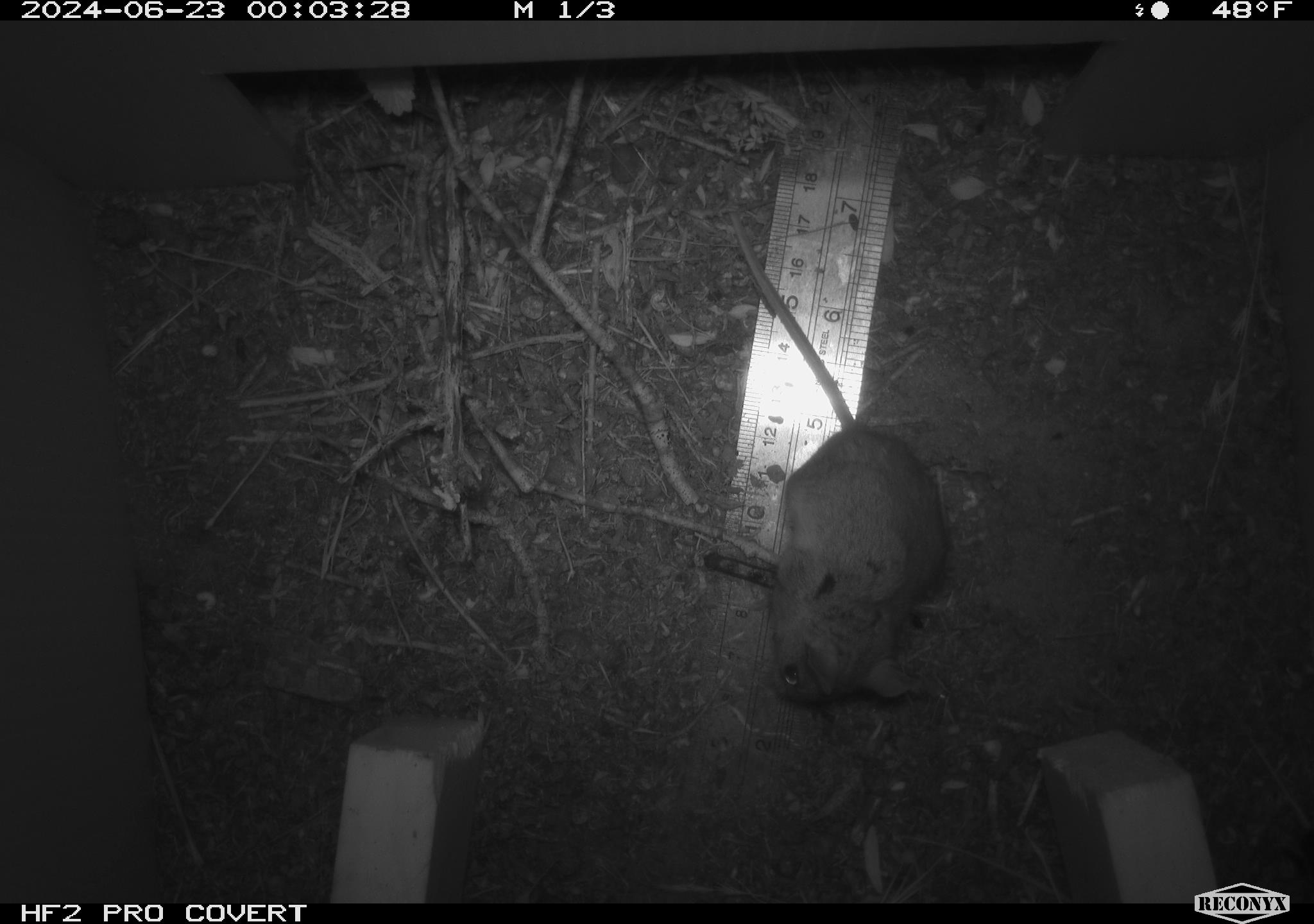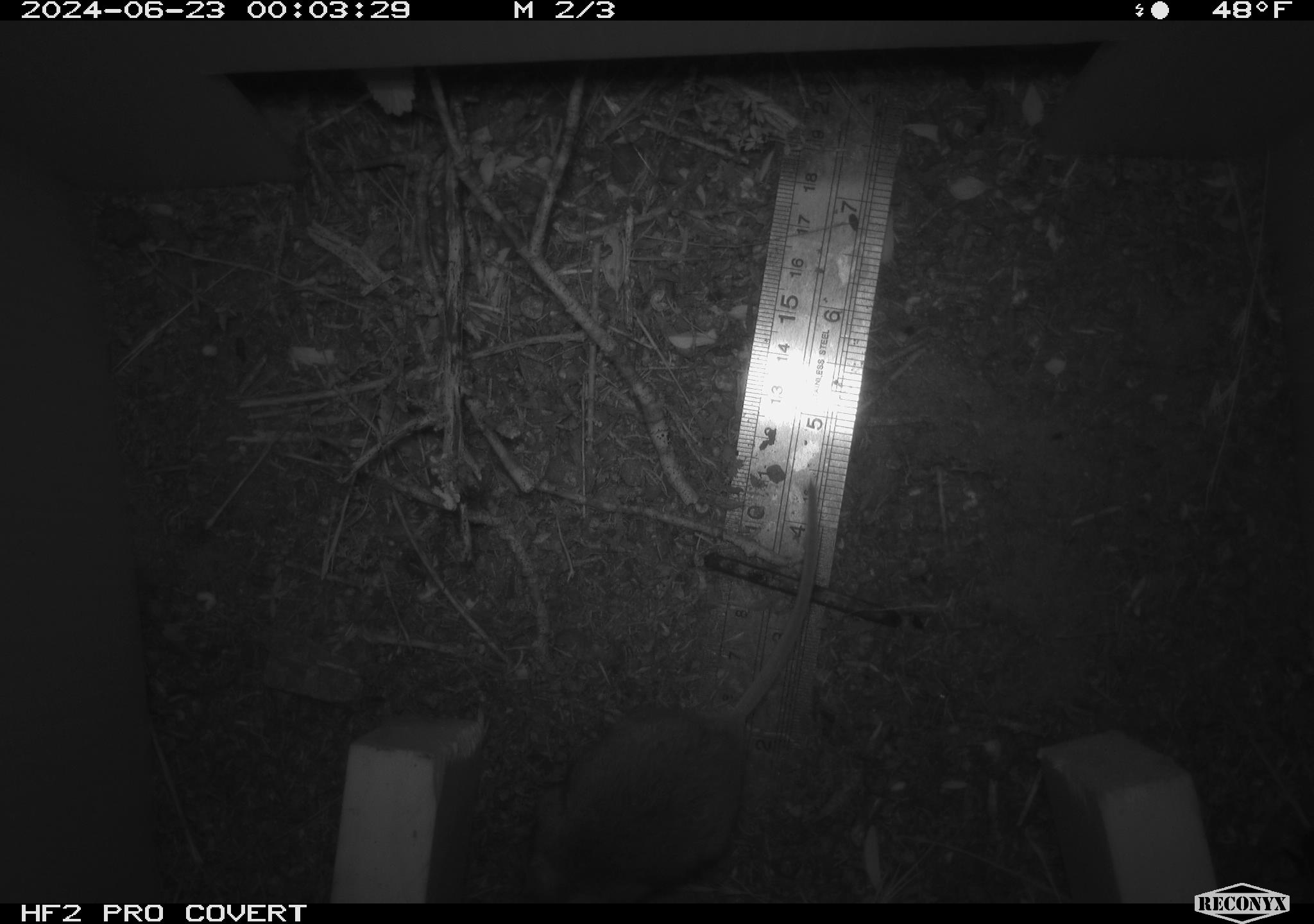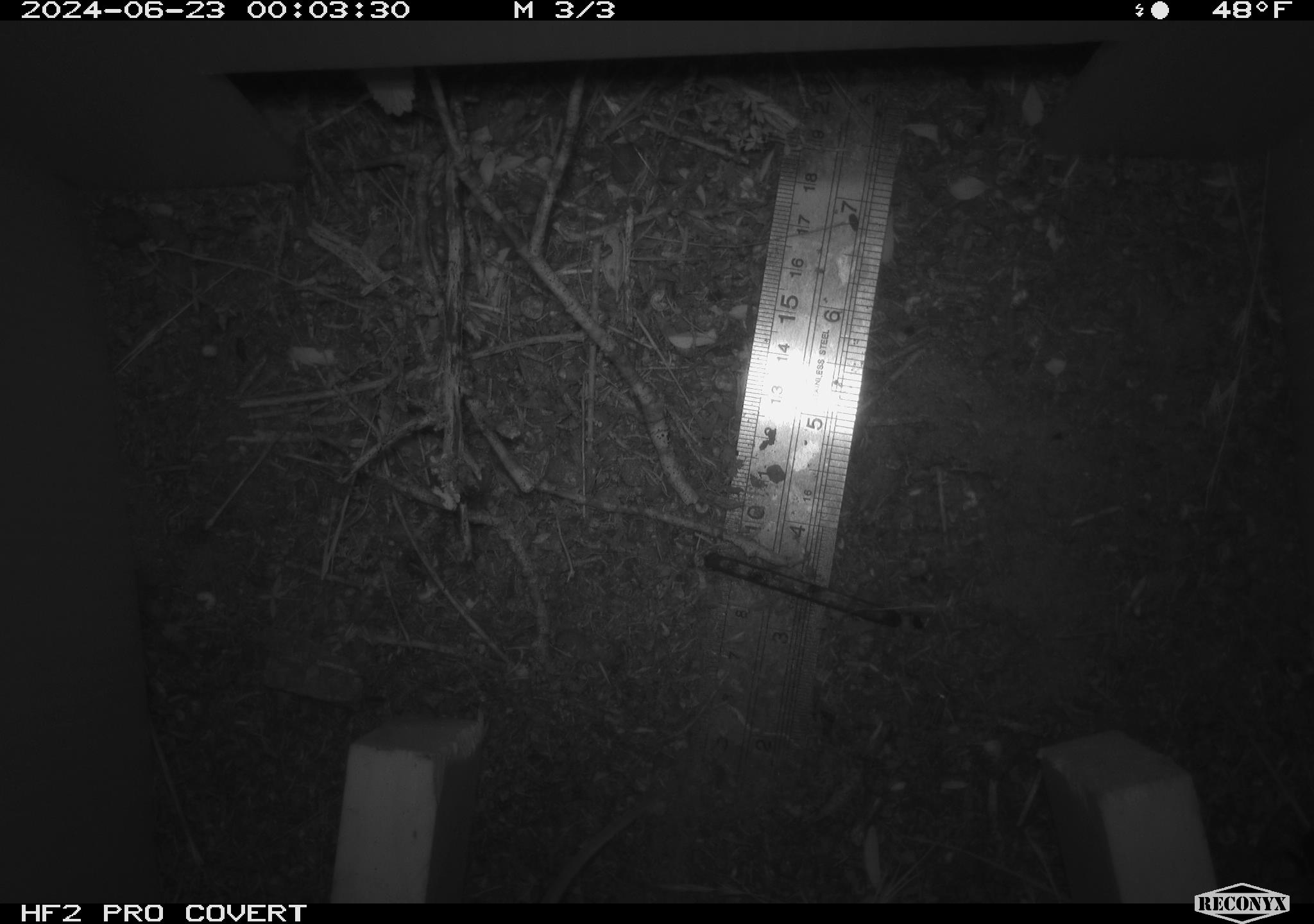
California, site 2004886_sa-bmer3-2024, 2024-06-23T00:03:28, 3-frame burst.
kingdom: Animalia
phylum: Chordata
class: Mammalia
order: Rodentia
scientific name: Rodentia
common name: mouse species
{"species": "mouse species (Rodentia)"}